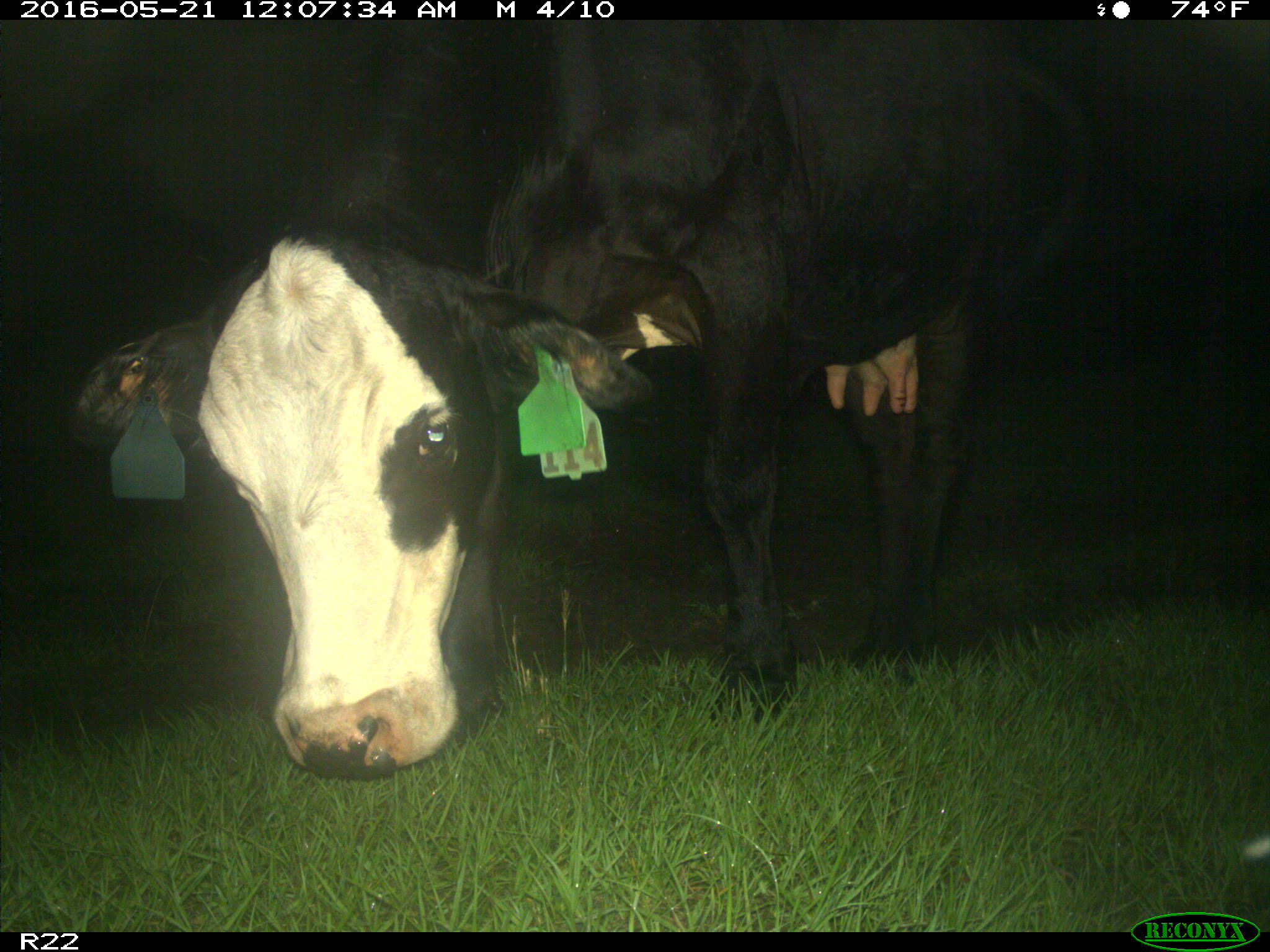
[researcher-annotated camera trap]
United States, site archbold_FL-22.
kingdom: Animalia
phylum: Chordata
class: Mammalia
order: Artiodactyla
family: Bovidae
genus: Bos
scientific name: Bos taurus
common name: domestic cow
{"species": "Bos taurus (domestic cow)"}